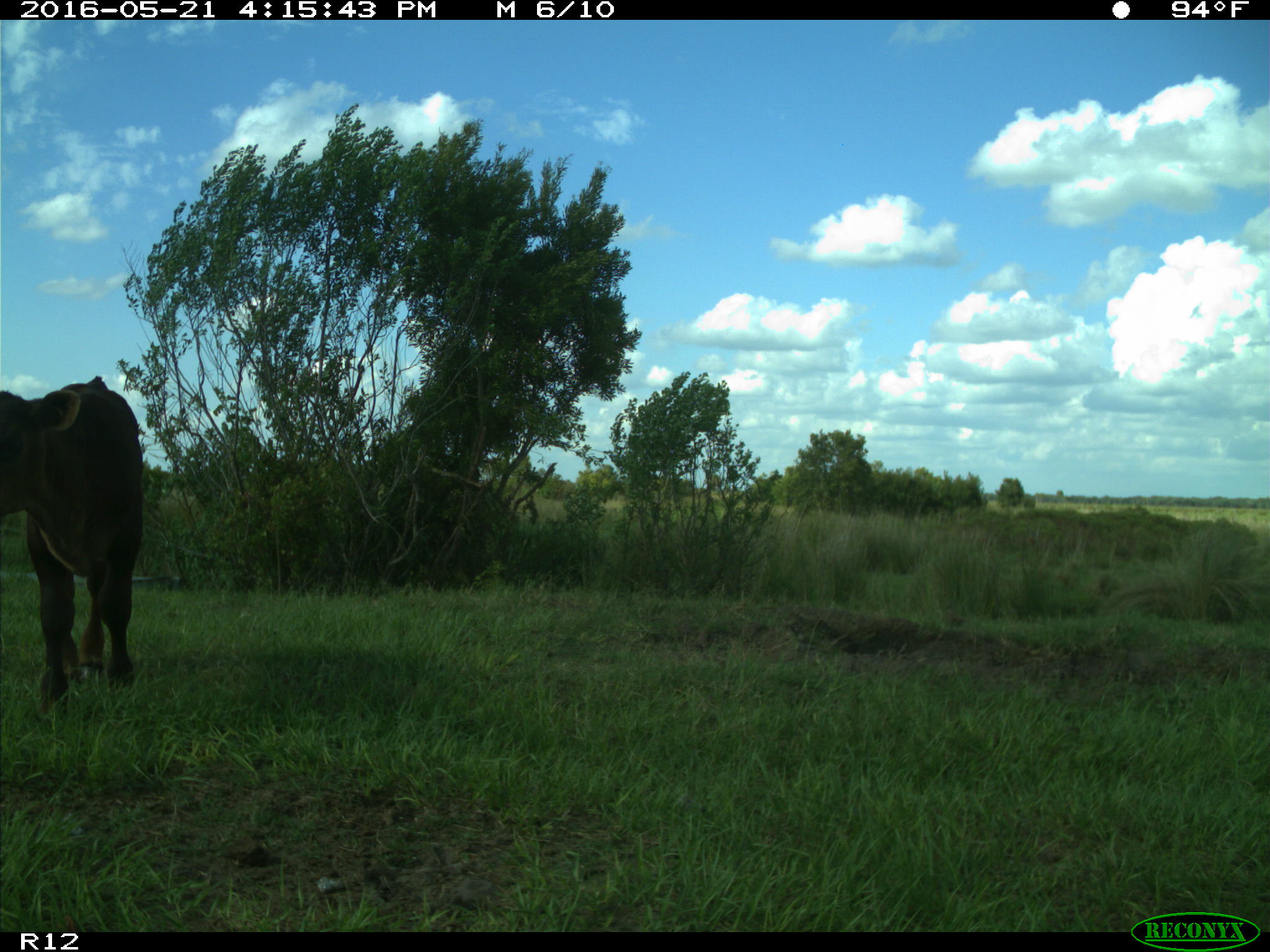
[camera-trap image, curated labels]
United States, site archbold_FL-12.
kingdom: Animalia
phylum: Chordata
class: Mammalia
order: Artiodactyla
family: Bovidae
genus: Bos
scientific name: Bos taurus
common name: domestic cow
Bos taurus (domestic cow).